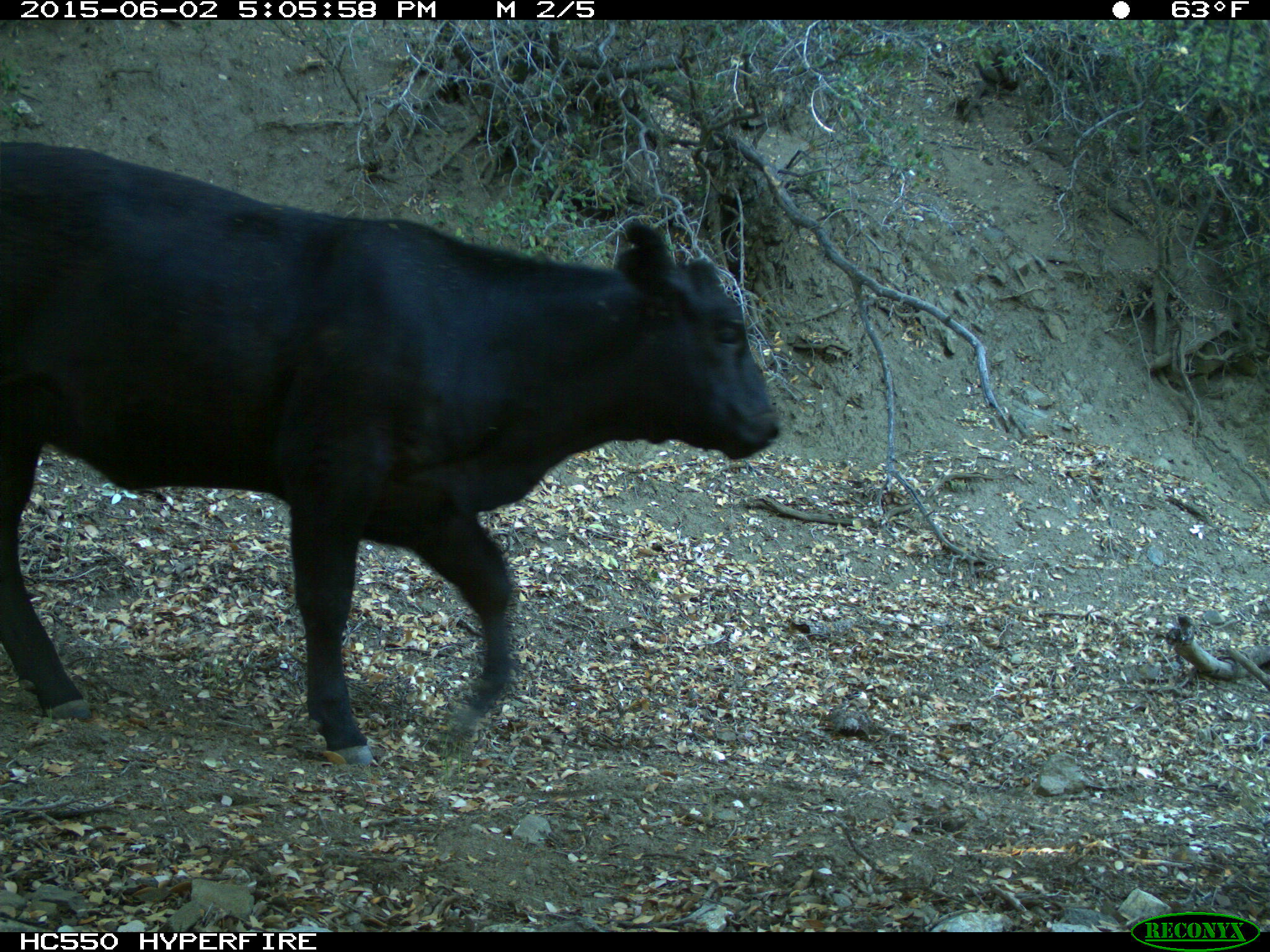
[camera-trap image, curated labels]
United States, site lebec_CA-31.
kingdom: Animalia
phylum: Chordata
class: Mammalia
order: Artiodactyla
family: Bovidae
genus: Bos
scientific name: Bos taurus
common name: domestic cow